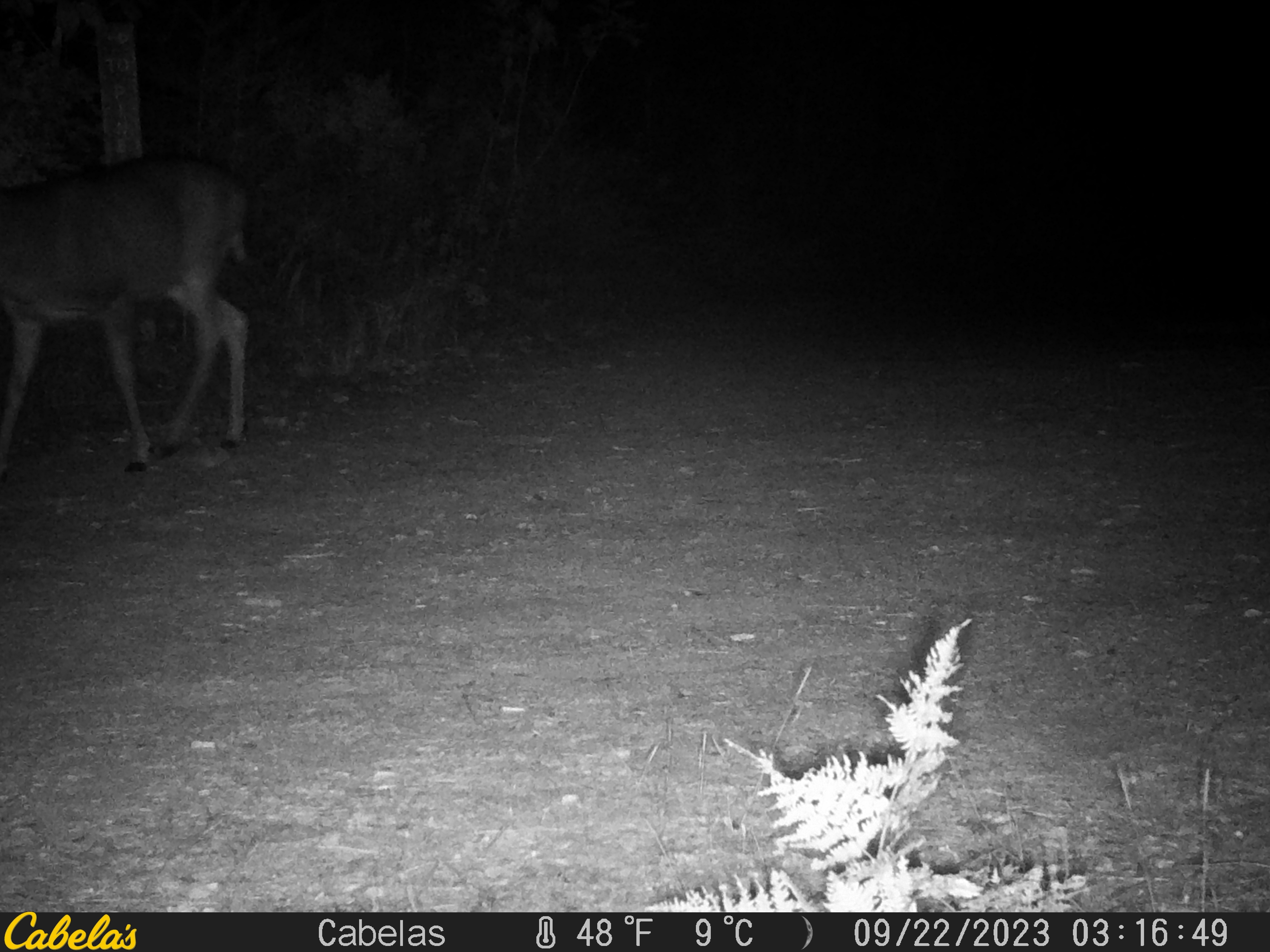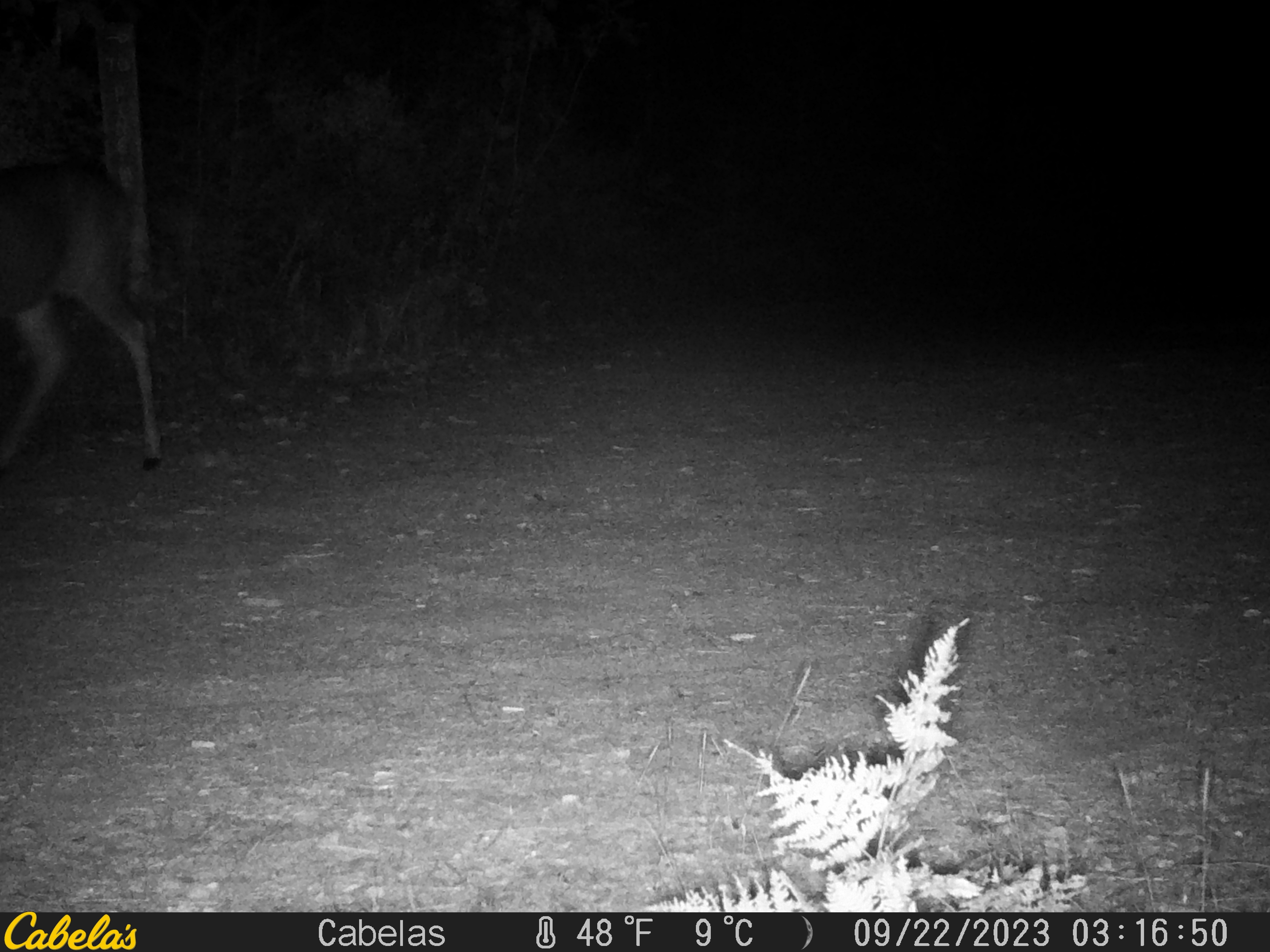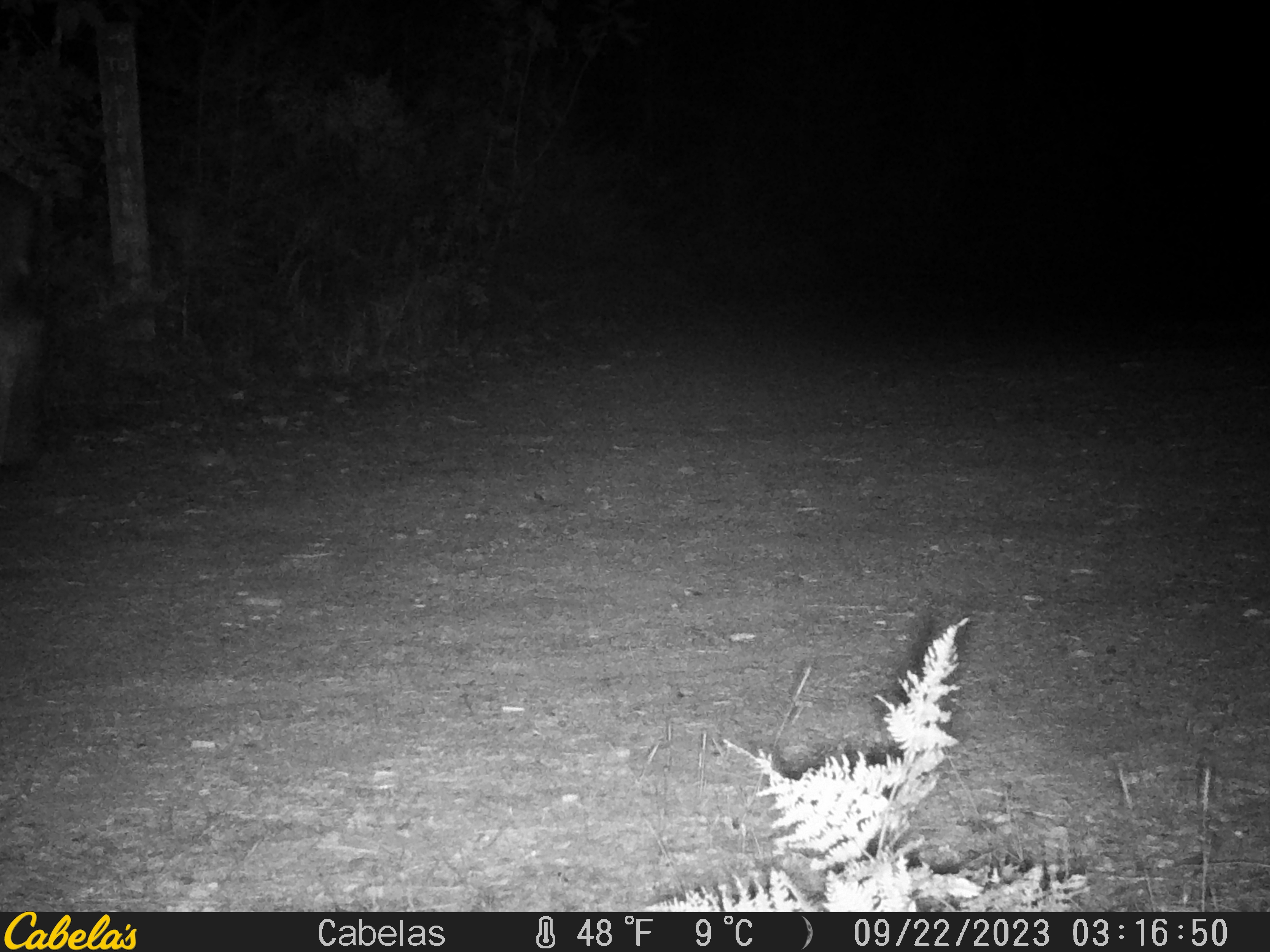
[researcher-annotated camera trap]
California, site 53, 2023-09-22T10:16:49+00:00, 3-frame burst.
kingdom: Animalia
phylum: Chordata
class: Mammalia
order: Artiodactyla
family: Cervidae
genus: Odocoileus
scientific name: Odocoileus hemionus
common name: mule deer